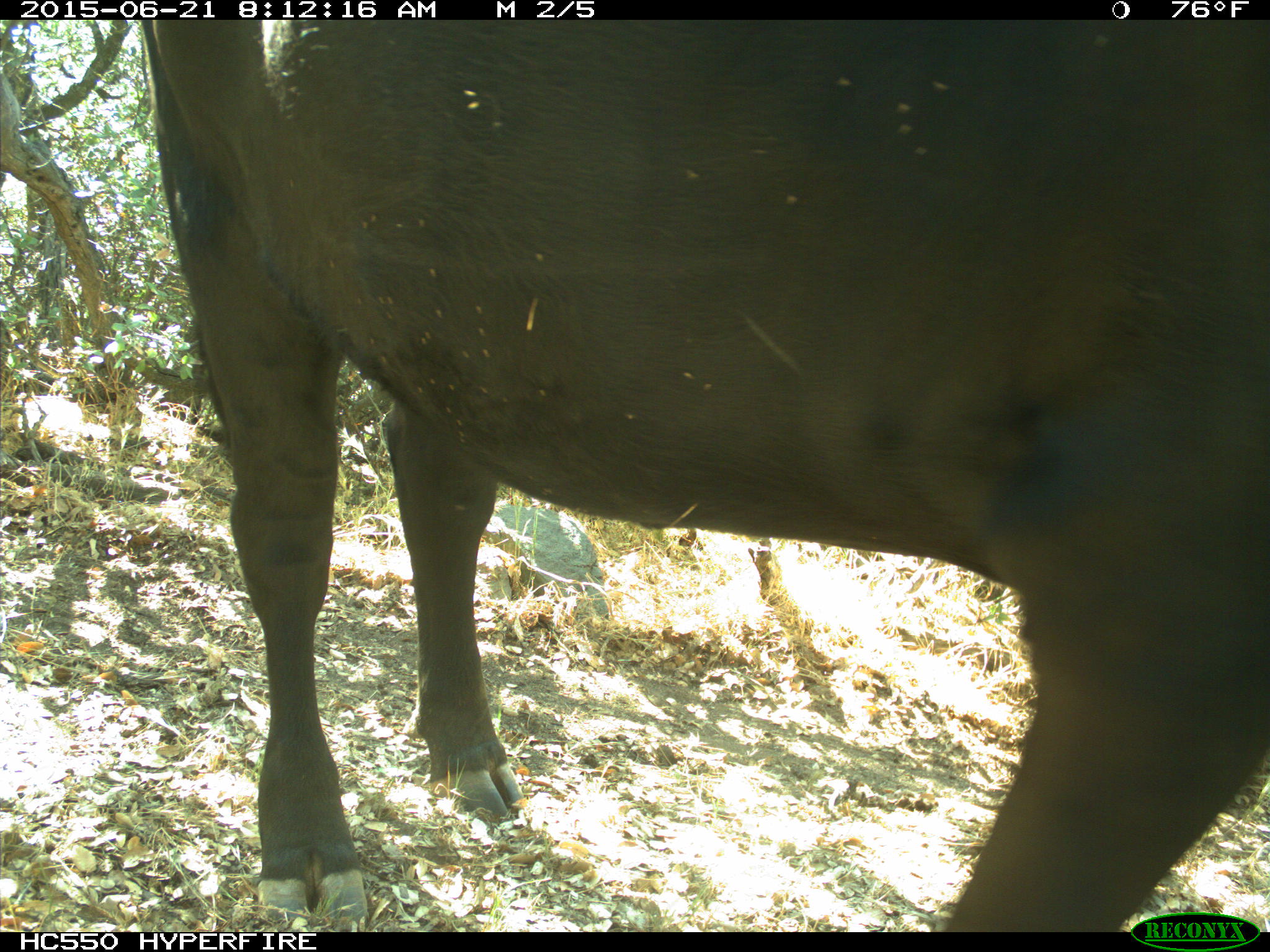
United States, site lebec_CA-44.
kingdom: Animalia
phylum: Chordata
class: Mammalia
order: Artiodactyla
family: Bovidae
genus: Bos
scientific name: Bos taurus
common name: domestic cow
Bos taurus (domestic cow).